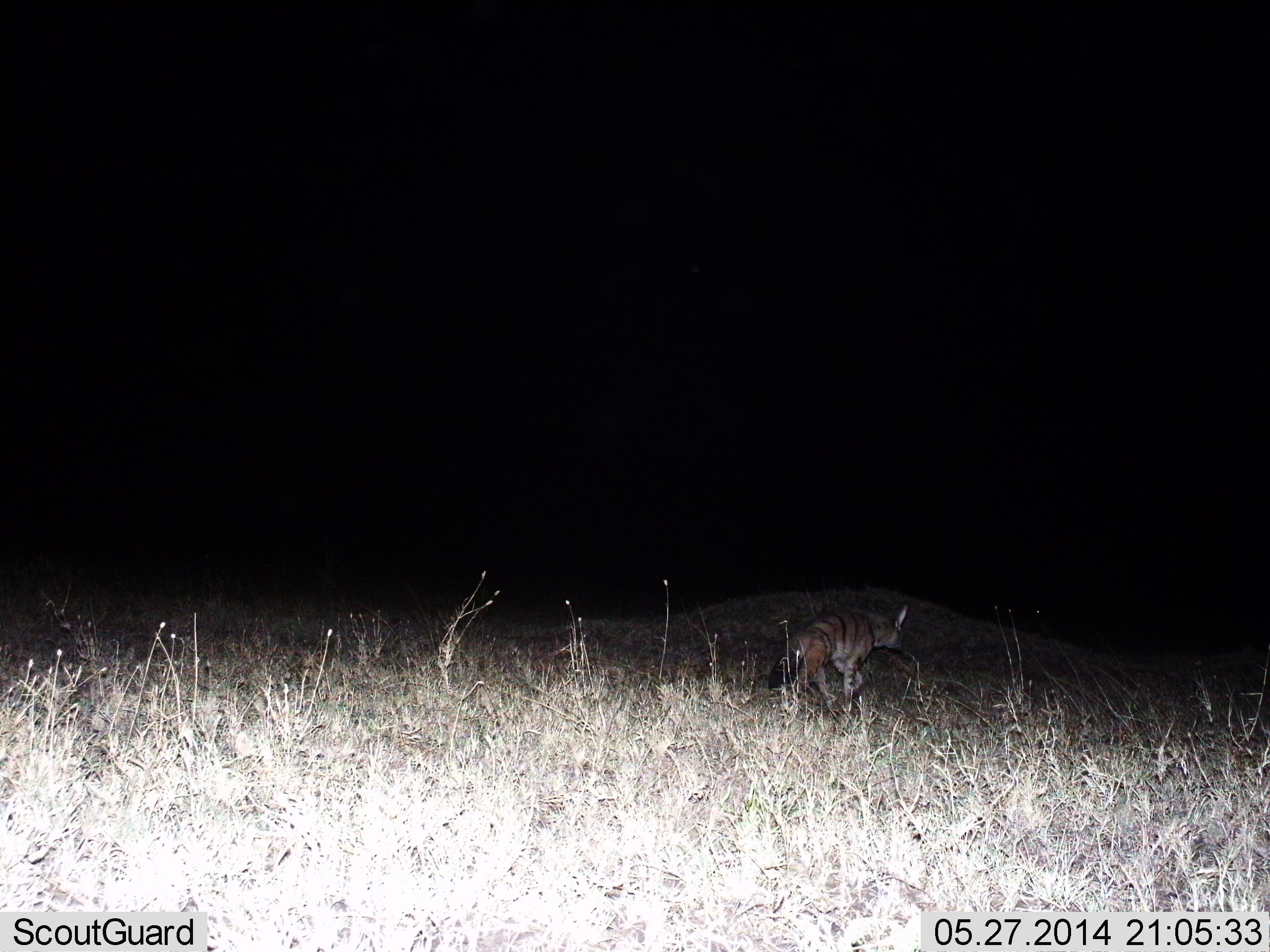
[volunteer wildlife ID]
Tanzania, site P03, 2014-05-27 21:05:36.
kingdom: Animalia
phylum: Chordata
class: Mammalia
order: Carnivora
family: Hyaenidae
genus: Proteles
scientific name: Proteles cristatus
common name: aardwolf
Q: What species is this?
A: Aardwolf (Proteles cristatus).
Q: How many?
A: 1.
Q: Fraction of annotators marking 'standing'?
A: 10%.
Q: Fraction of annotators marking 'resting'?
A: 0%.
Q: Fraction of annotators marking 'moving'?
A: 90%.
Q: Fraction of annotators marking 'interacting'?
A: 0%.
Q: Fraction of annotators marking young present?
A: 0%.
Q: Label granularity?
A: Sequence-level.